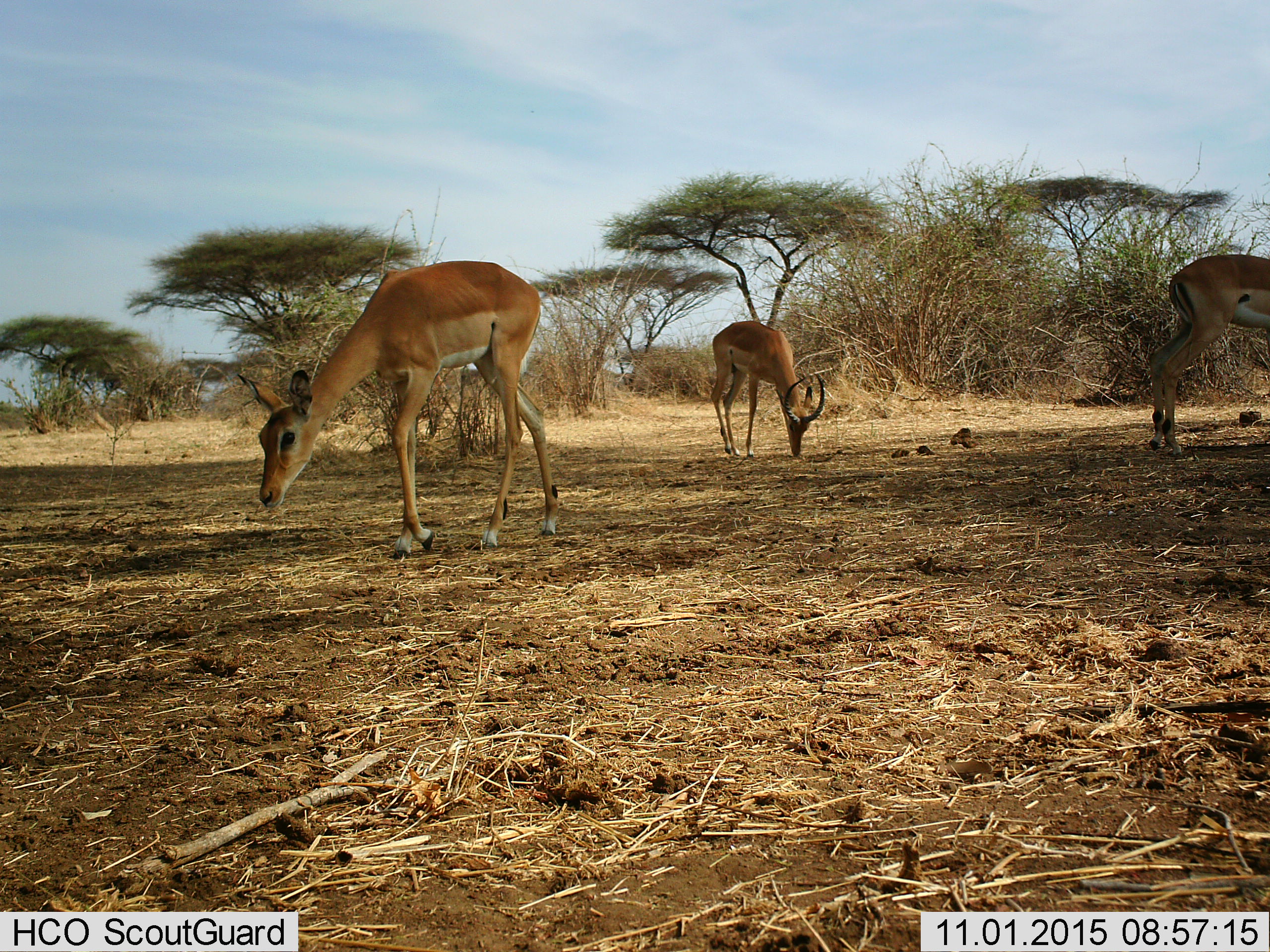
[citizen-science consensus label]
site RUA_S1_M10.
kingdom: Animalia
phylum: Chordata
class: Mammalia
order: Artiodactyla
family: Bovidae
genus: Aepyceros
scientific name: Aepyceros melampus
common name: impala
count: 3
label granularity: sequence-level